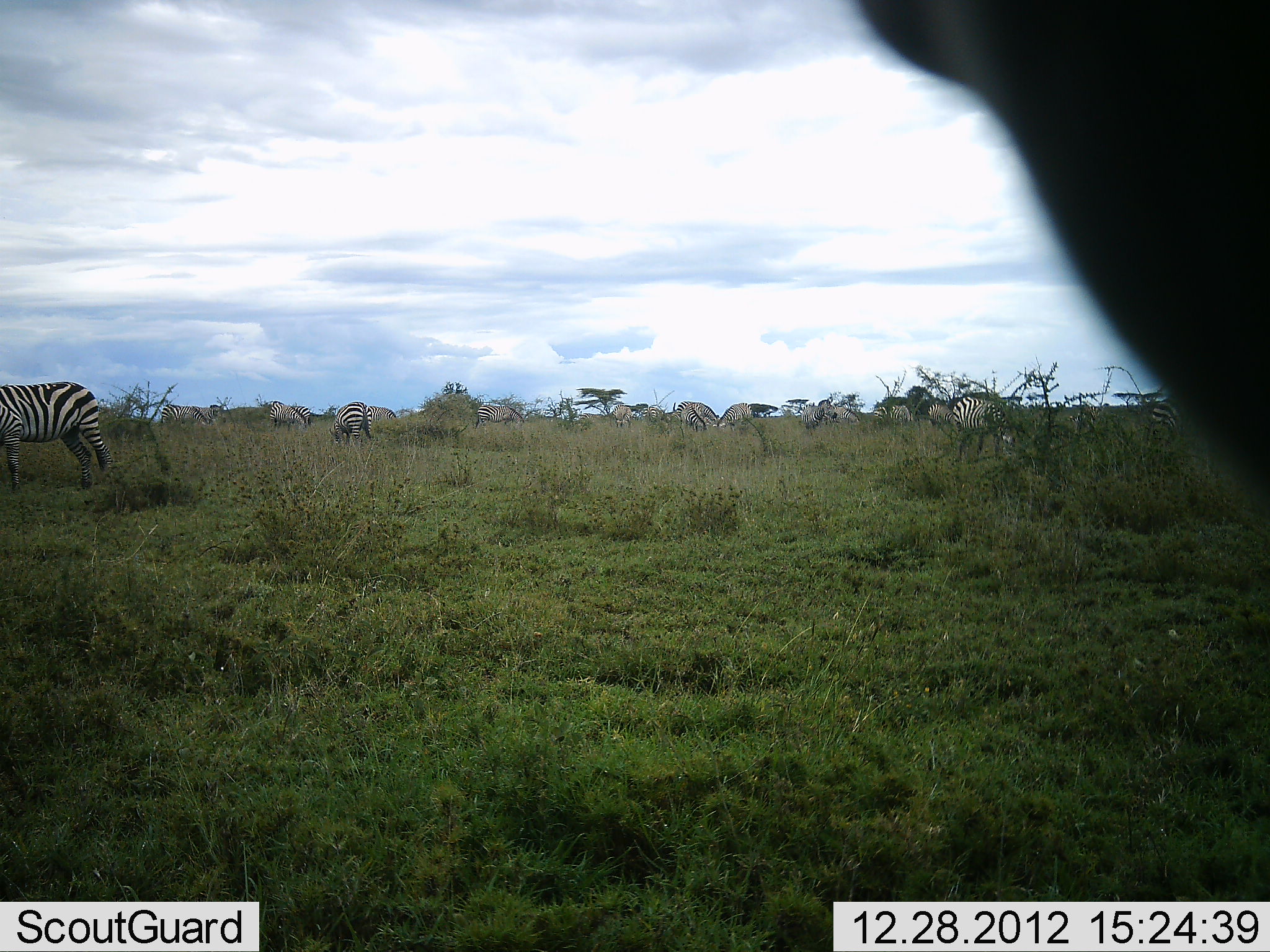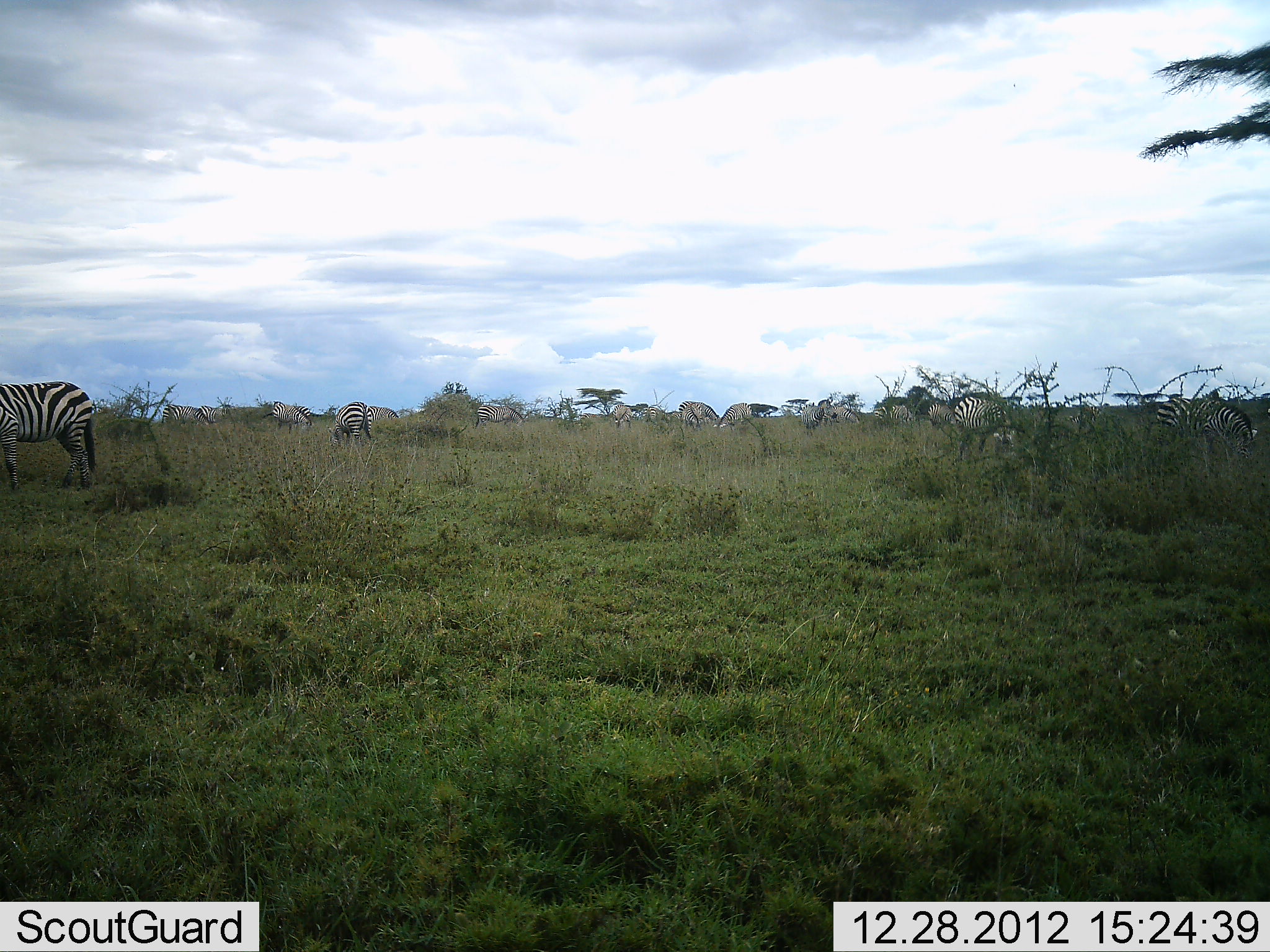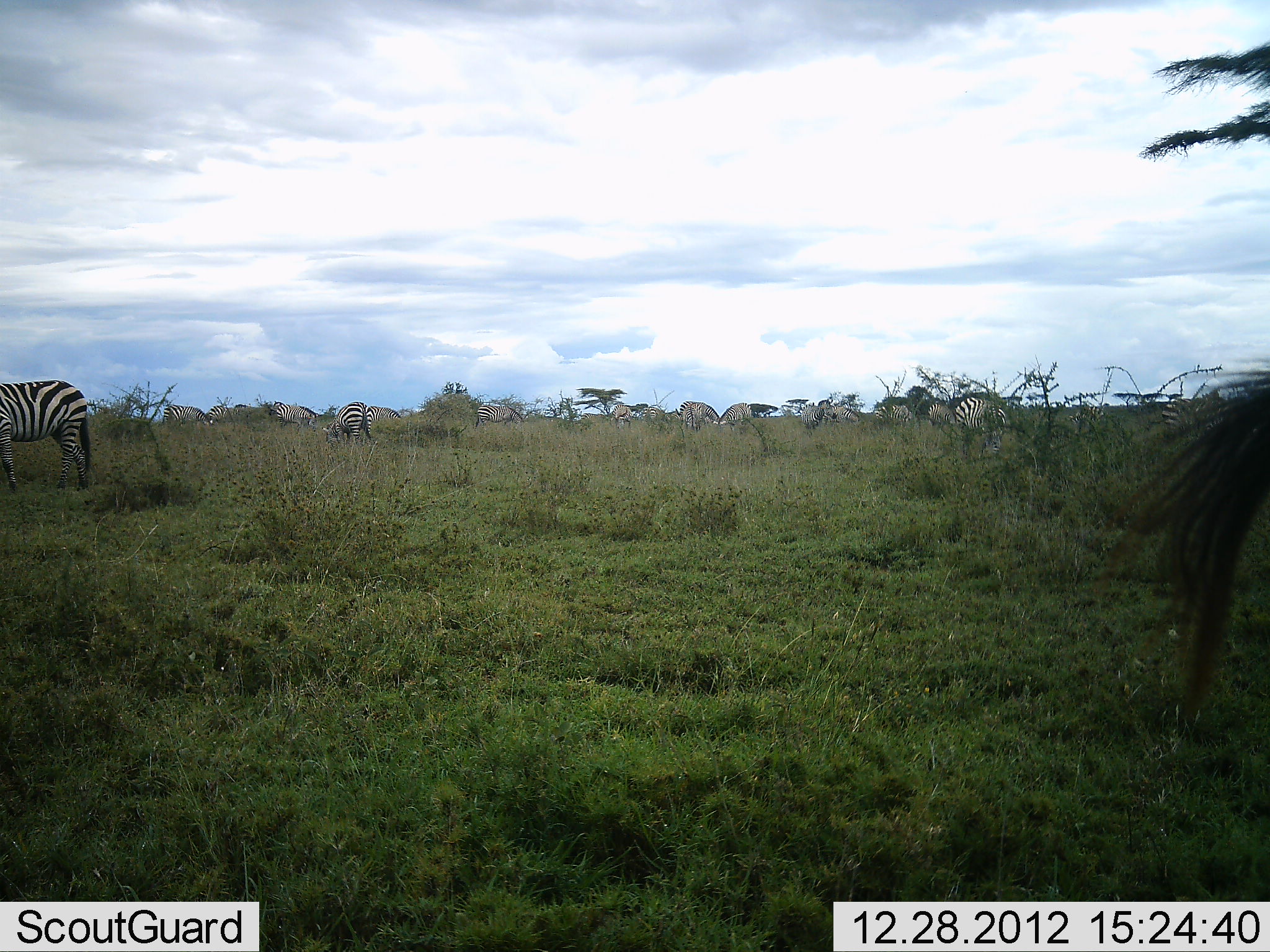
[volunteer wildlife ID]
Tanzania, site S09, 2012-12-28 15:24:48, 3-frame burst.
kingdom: Animalia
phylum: Chordata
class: Mammalia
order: Perissodactyla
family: Equidae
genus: Equus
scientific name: Equus quagga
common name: plains zebra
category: zebra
Zebra (plains zebra) (Equus quagga), count 11-50. Behavior (volunteer vote fractions): standing 54%, resting 0%, moving 19%, interacting 4%. Young present (vote fraction): 0%. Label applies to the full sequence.